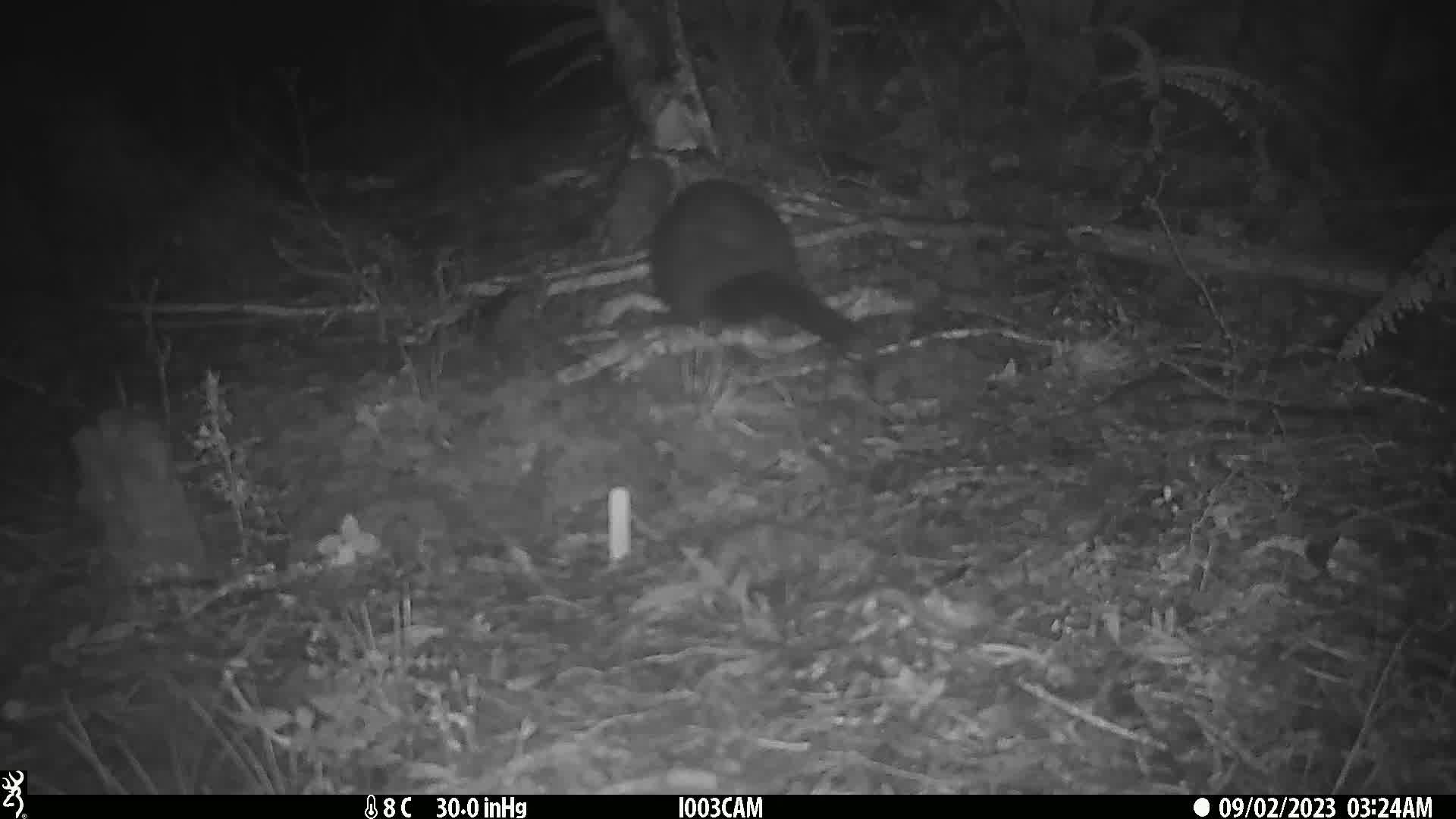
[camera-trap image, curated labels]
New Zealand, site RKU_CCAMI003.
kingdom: Animalia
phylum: Chordata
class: Mammalia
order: Diprotodontia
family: Phalangeridae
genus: Trichosurus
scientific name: Trichosurus vulpecula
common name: common brushtail possum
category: possum